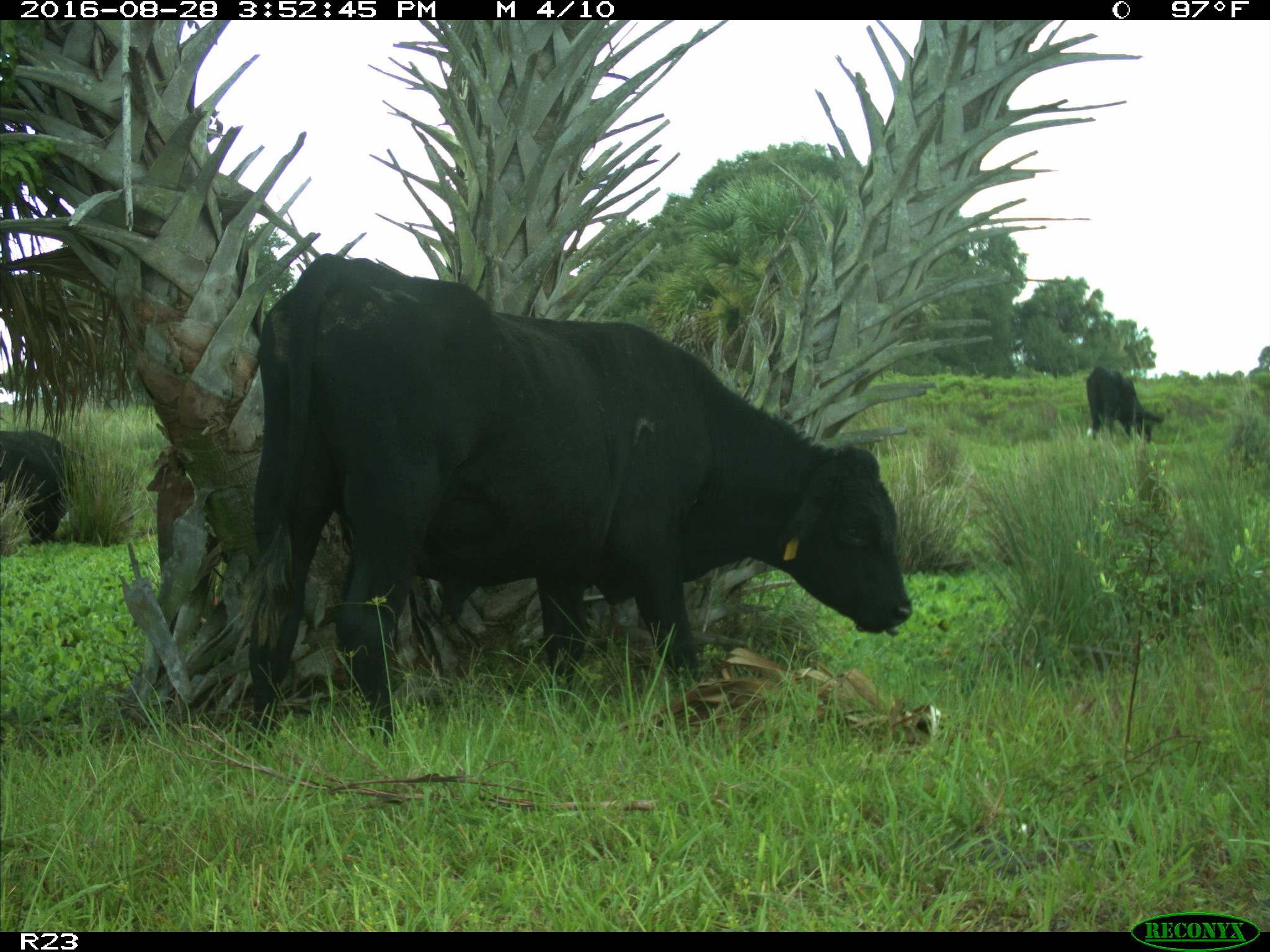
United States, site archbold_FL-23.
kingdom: Animalia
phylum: Chordata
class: Mammalia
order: Artiodactyla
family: Bovidae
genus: Bos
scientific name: Bos taurus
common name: domestic cow